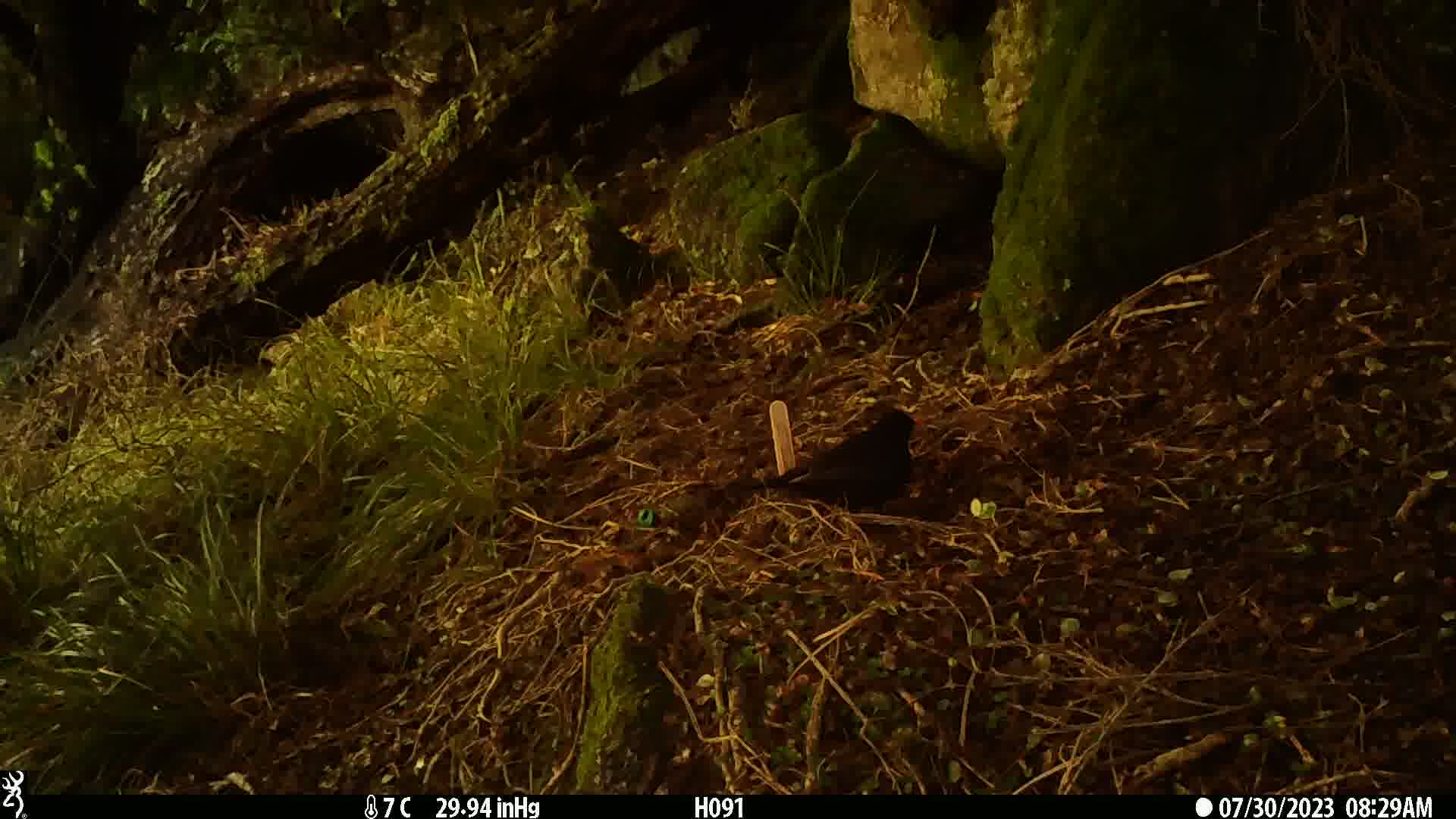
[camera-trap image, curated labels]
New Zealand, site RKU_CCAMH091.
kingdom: Animalia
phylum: Chordata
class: Aves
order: Passeriformes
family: Turdidae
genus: Turdus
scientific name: Turdus merula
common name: eurasian blackbird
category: blackbird